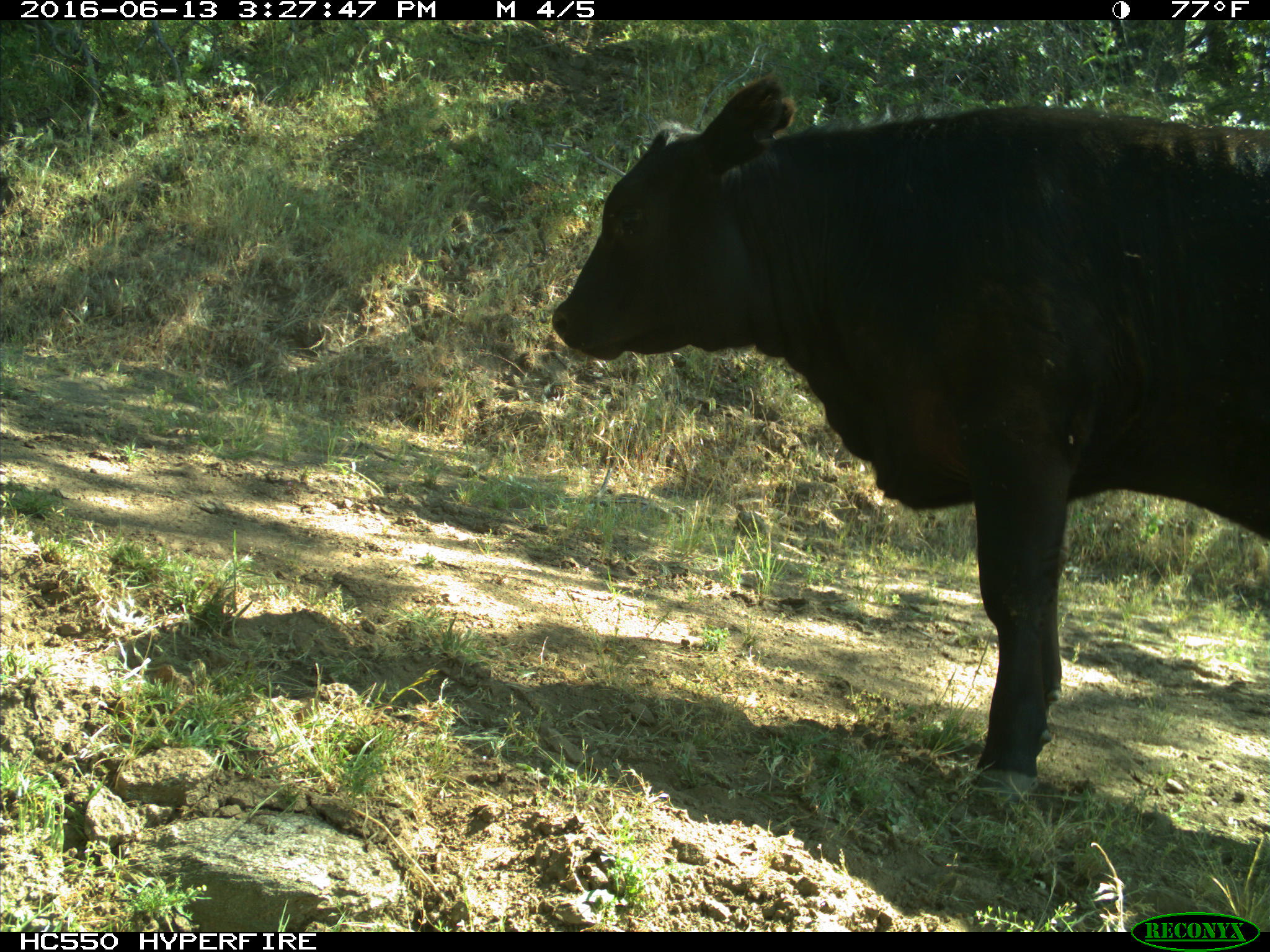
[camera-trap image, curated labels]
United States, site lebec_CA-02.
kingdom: Animalia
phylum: Chordata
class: Mammalia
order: Artiodactyla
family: Bovidae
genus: Bos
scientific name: Bos taurus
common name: domestic cow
Bos taurus (domestic cow).